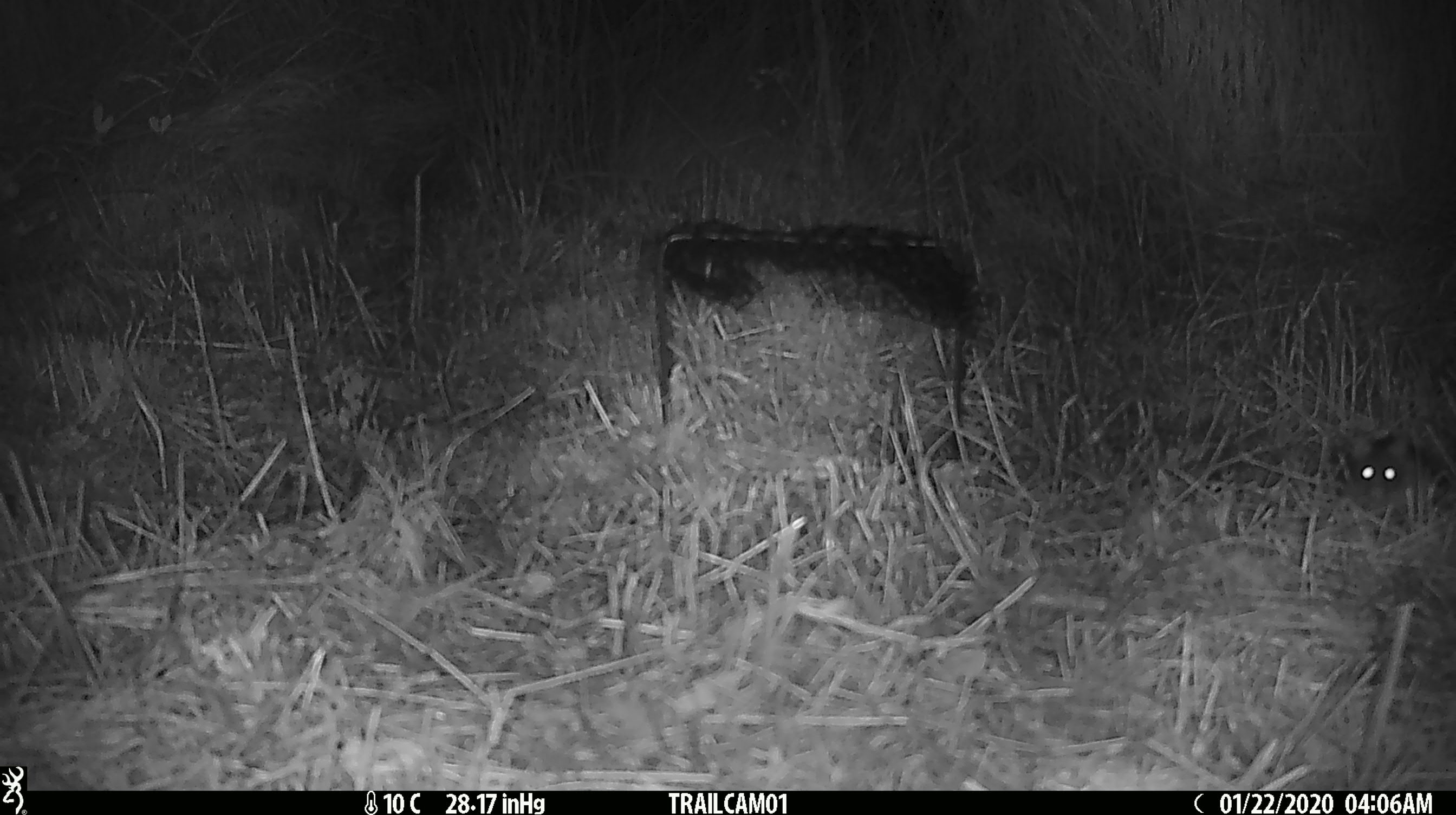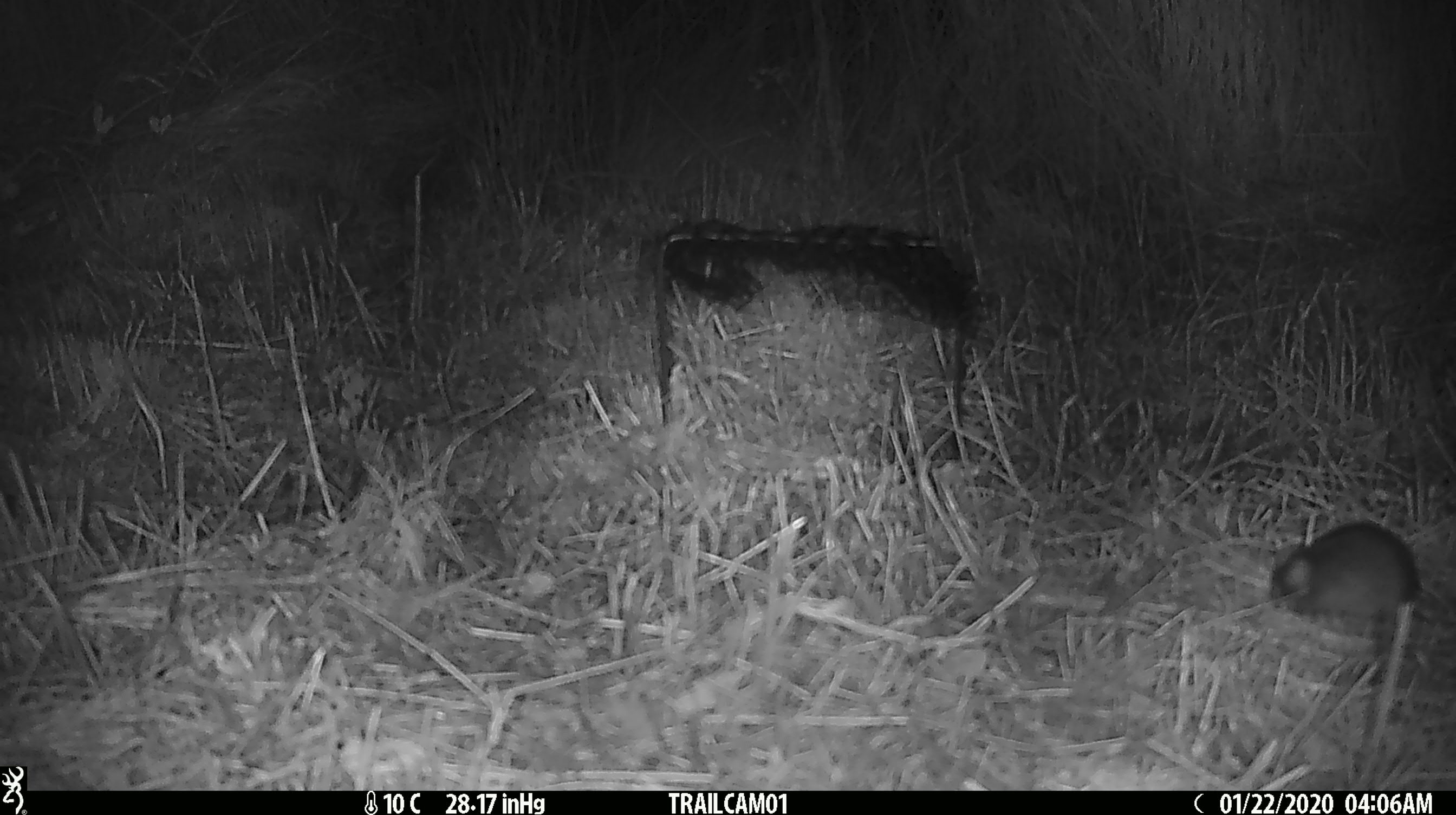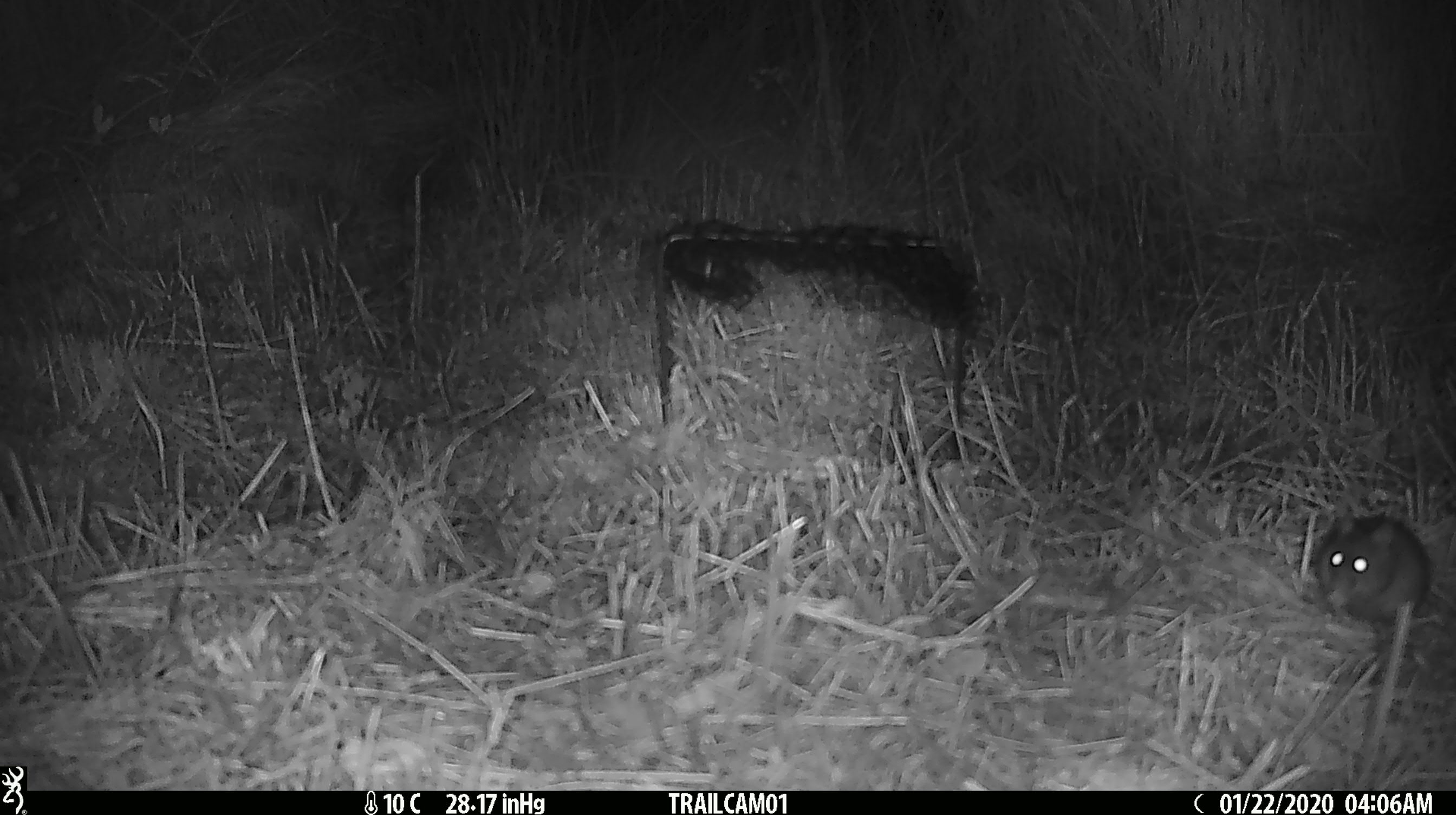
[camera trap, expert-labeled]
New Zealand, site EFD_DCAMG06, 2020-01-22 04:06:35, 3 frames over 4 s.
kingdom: Animalia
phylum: Chordata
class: Mammalia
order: Rodentia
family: Muridae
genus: Mus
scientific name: Mus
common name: mouse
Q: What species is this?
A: Mouse (Mus).